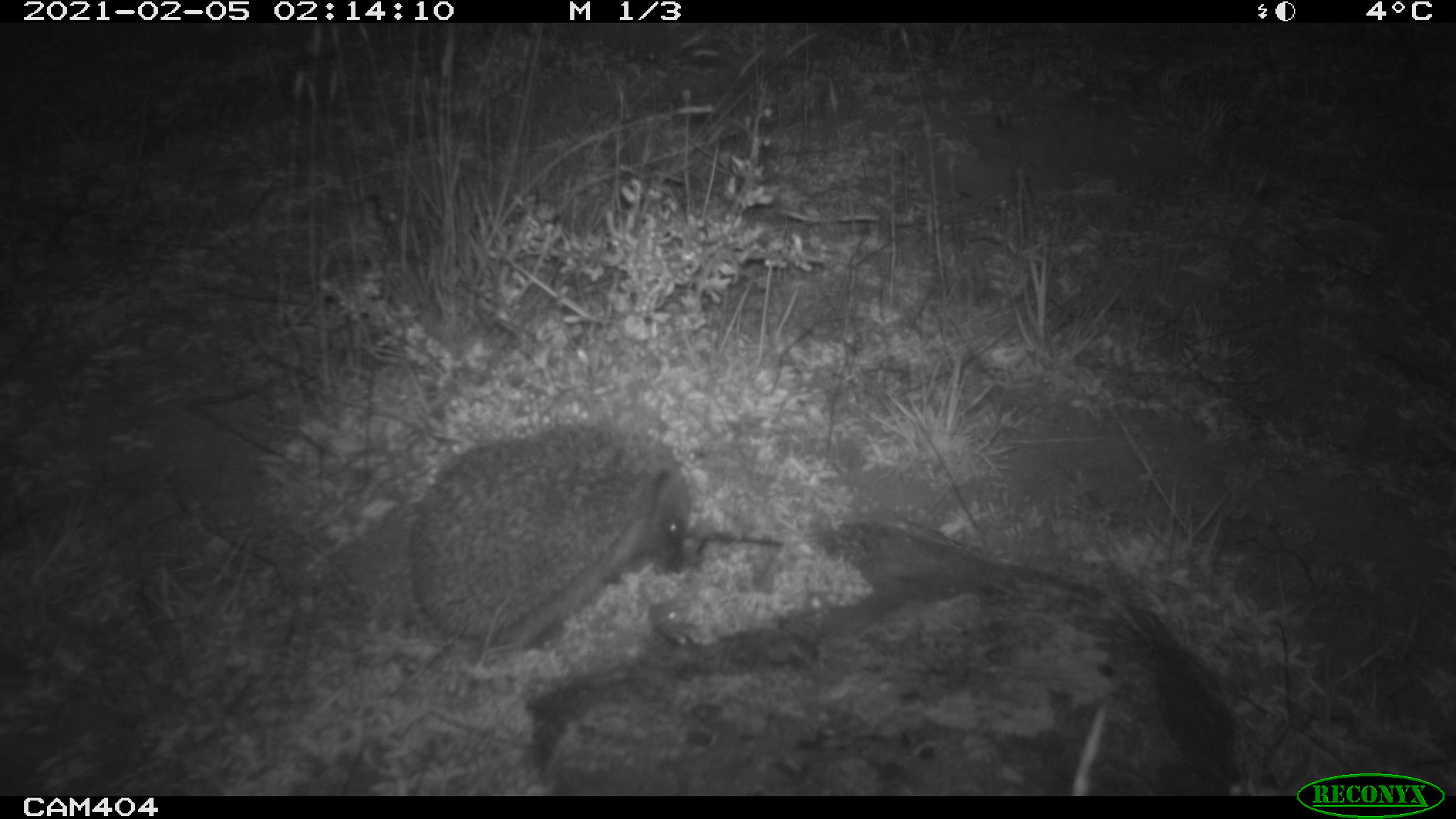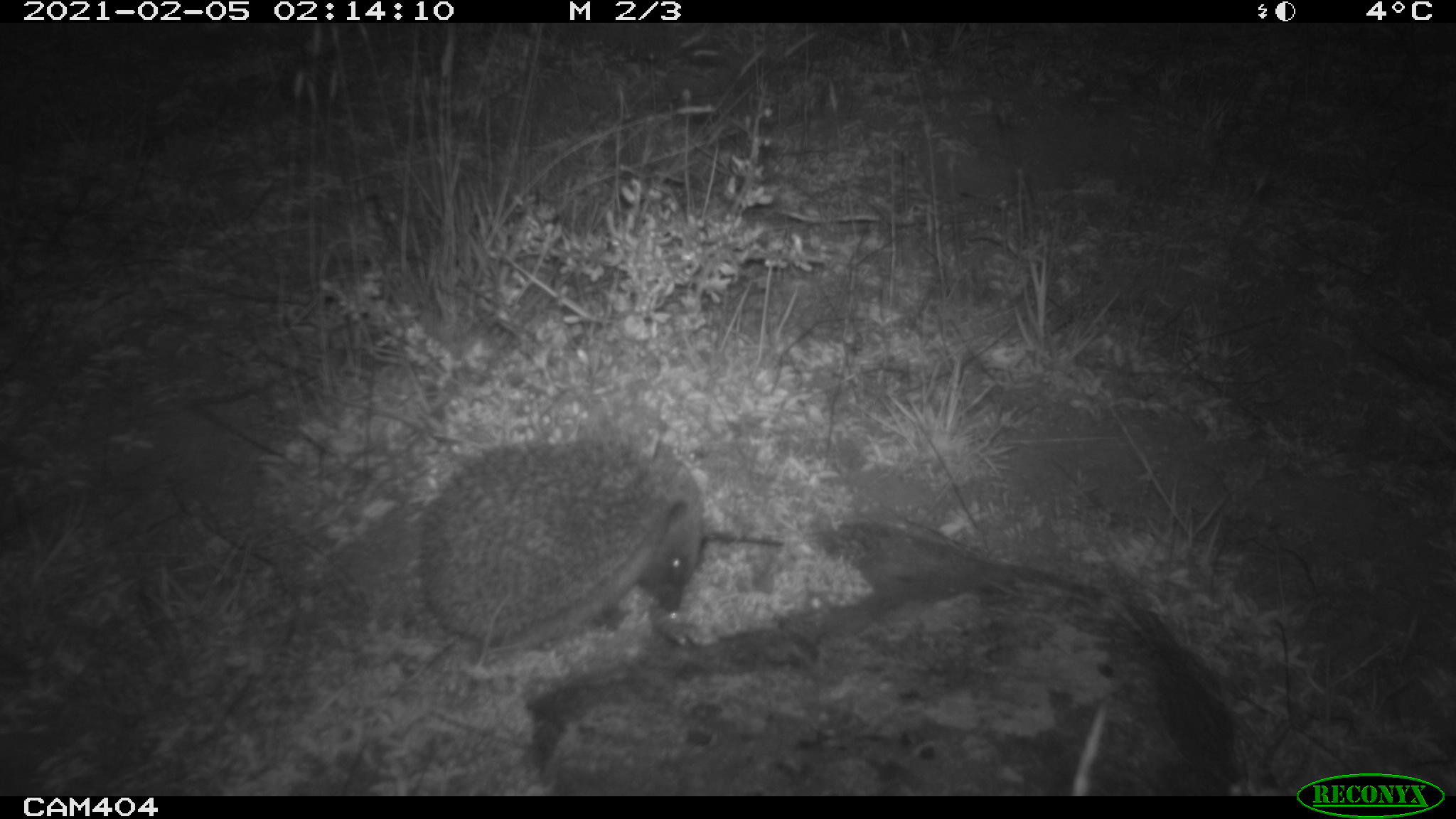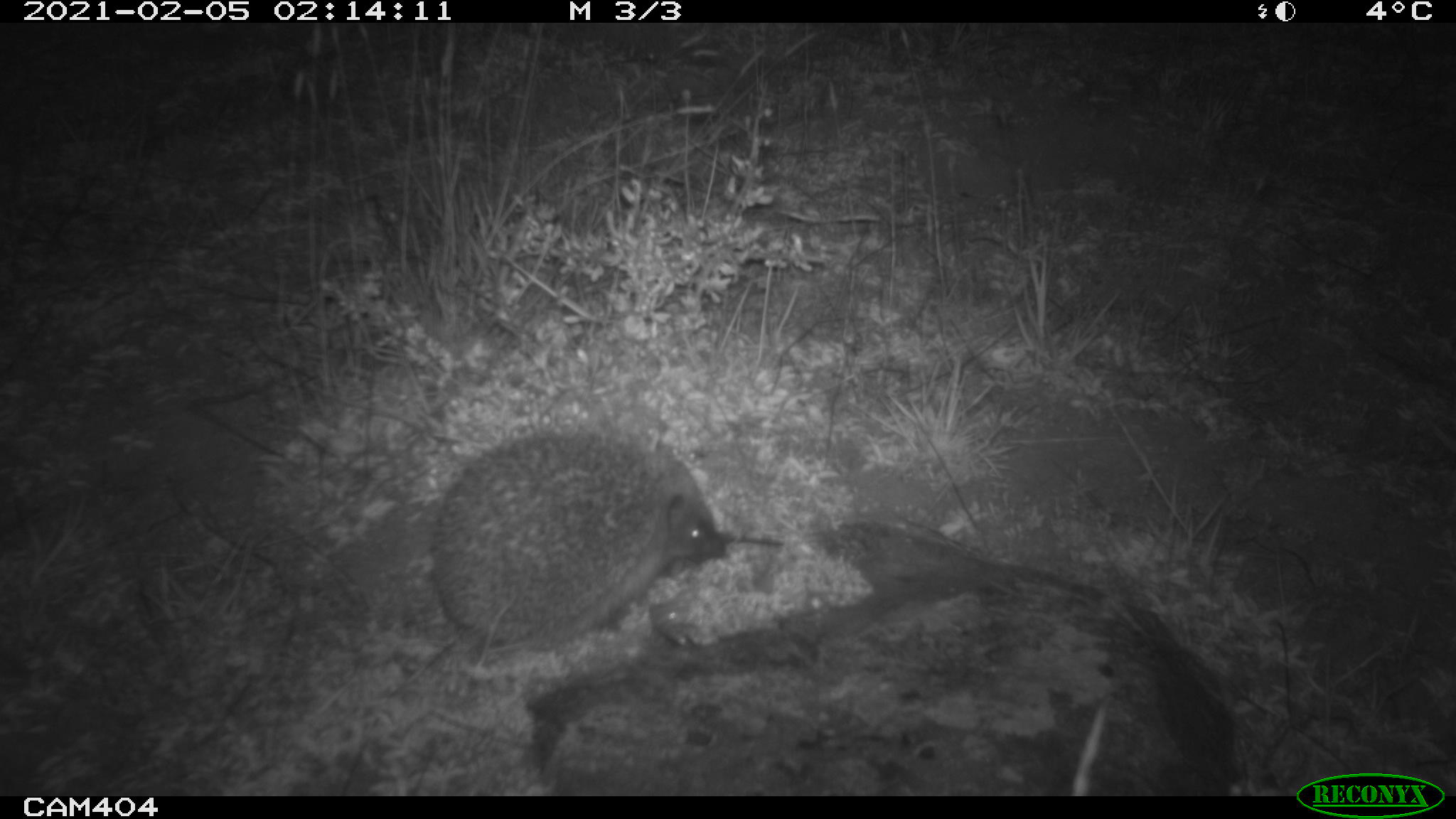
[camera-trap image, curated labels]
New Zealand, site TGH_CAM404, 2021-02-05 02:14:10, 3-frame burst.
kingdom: Animalia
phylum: Chordata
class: Mammalia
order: Eulipotyphla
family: Erinaceidae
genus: Erinaceus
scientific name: Erinaceus europaeus europaeus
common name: european hedgehog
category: hedgehog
Hedgehog (european hedgehog) (Erinaceus europaeus europaeus).